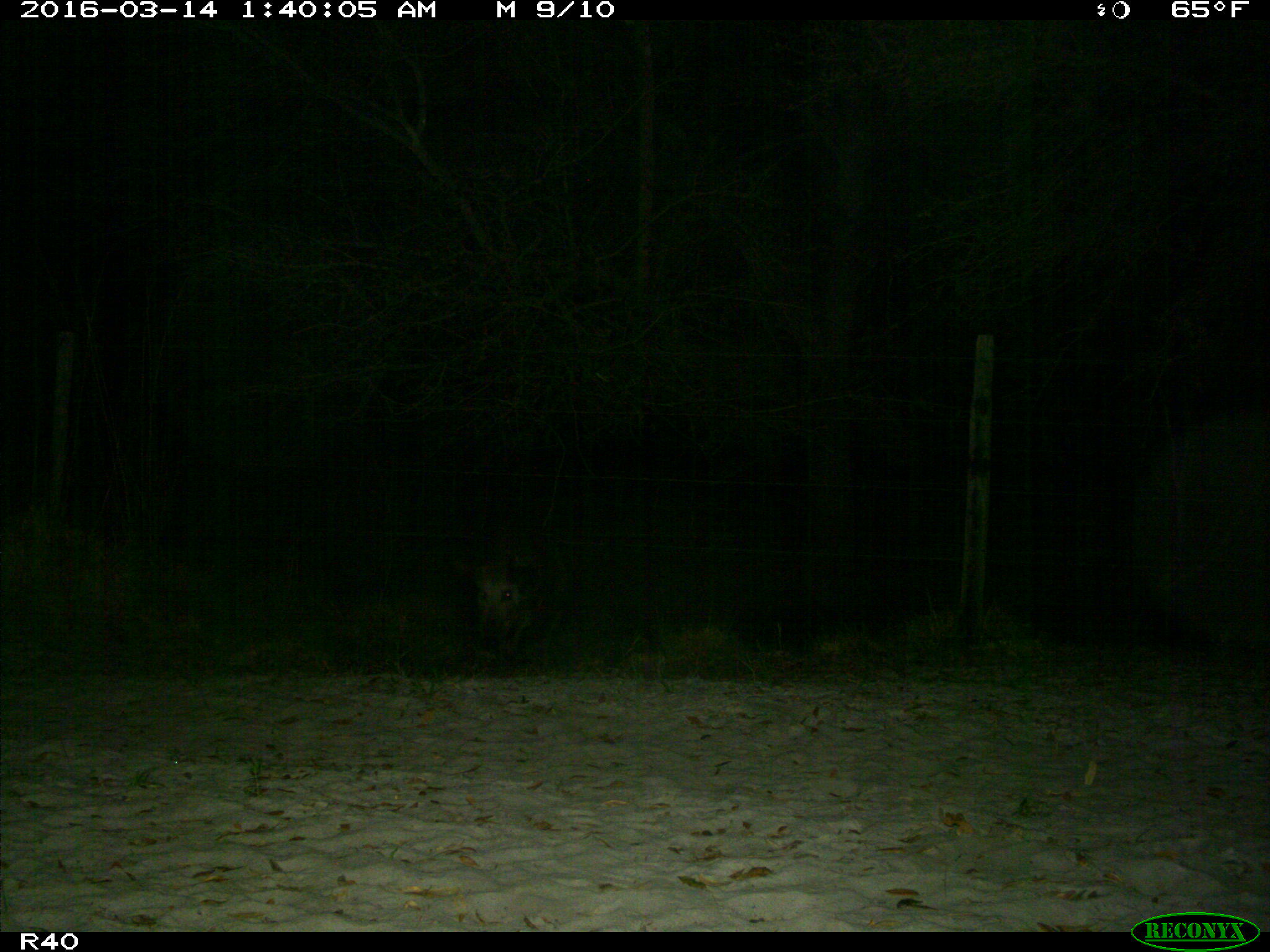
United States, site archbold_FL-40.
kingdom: Animalia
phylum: Chordata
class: Mammalia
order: Artiodactyla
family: Suidae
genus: Sus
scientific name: Sus scrofa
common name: wild boar